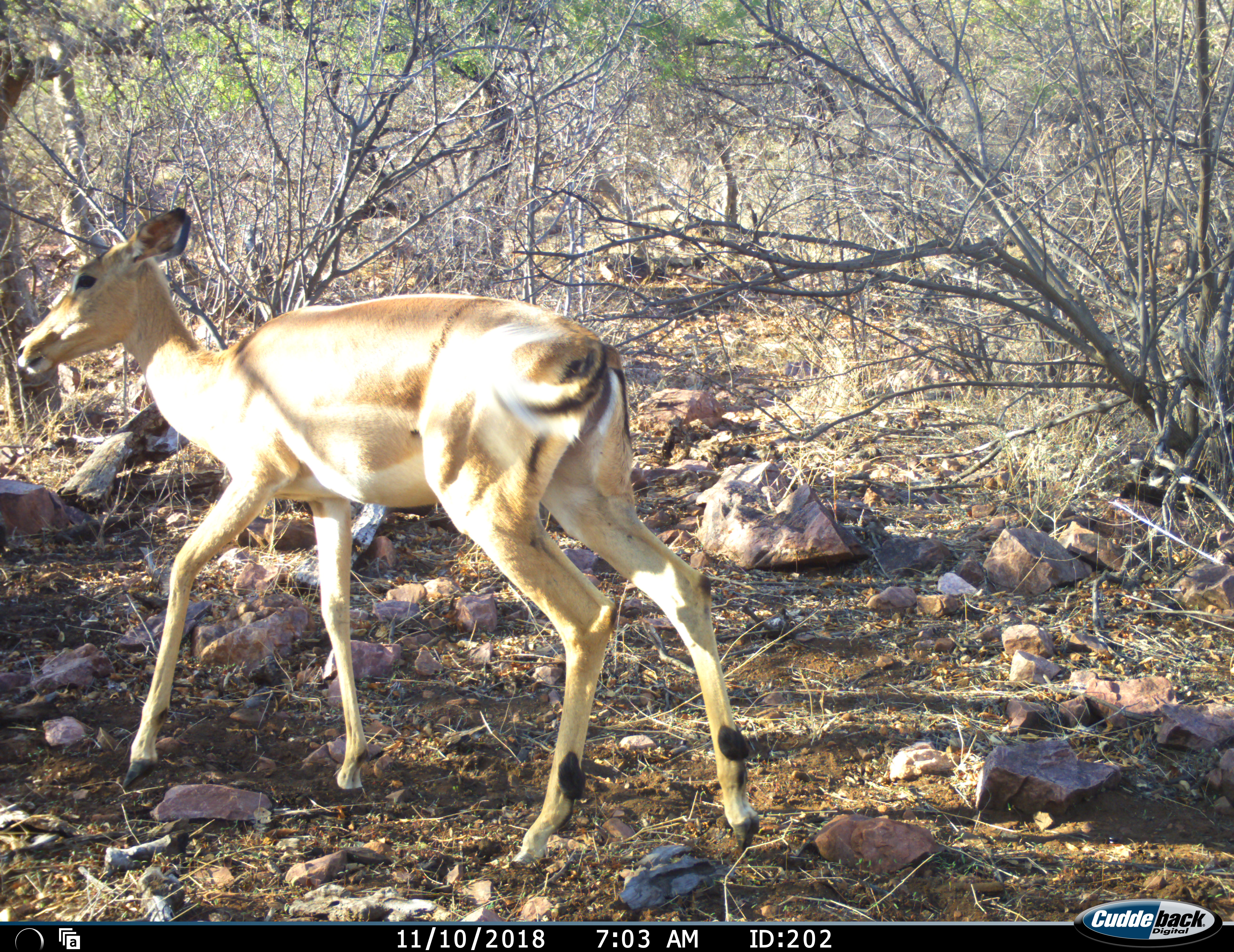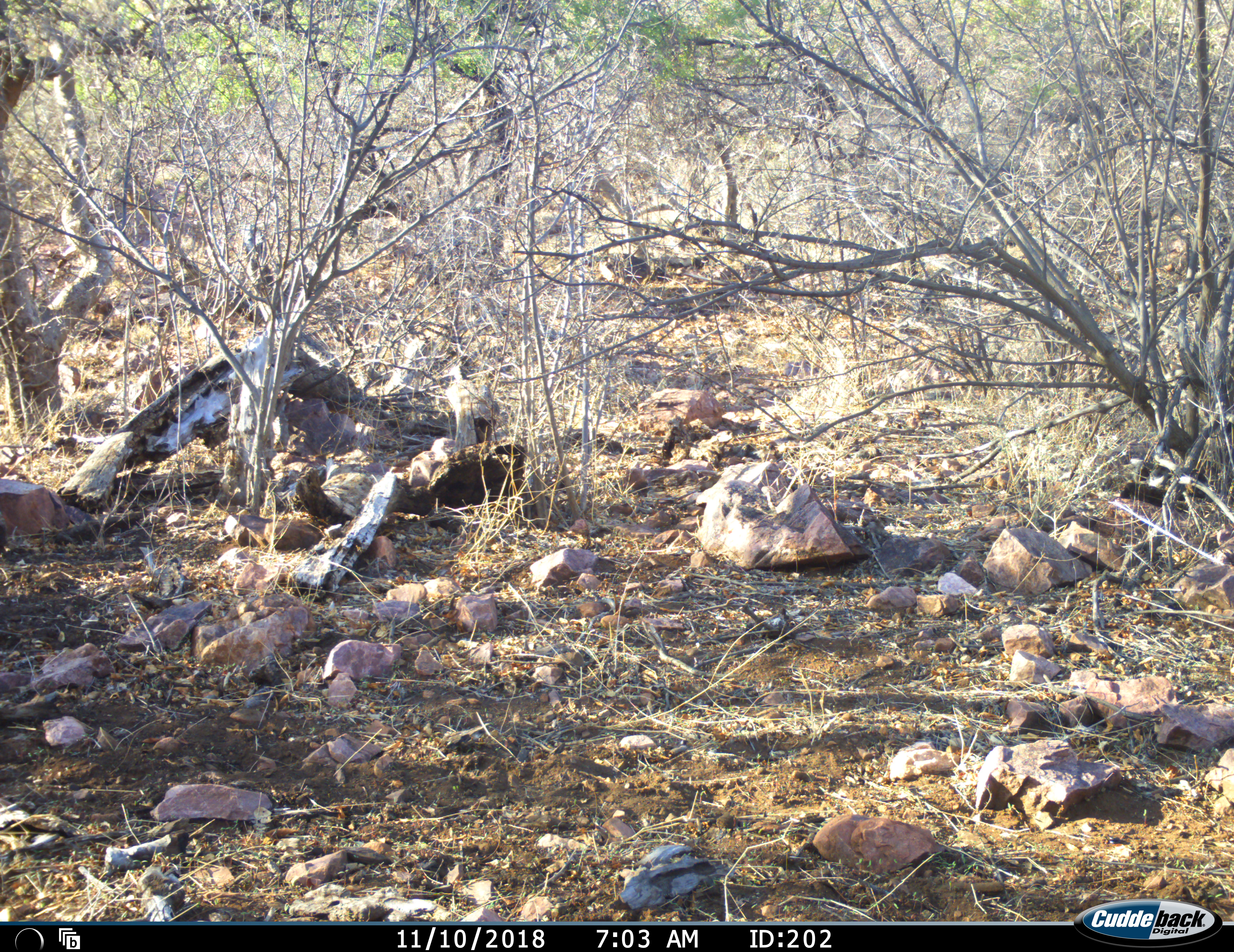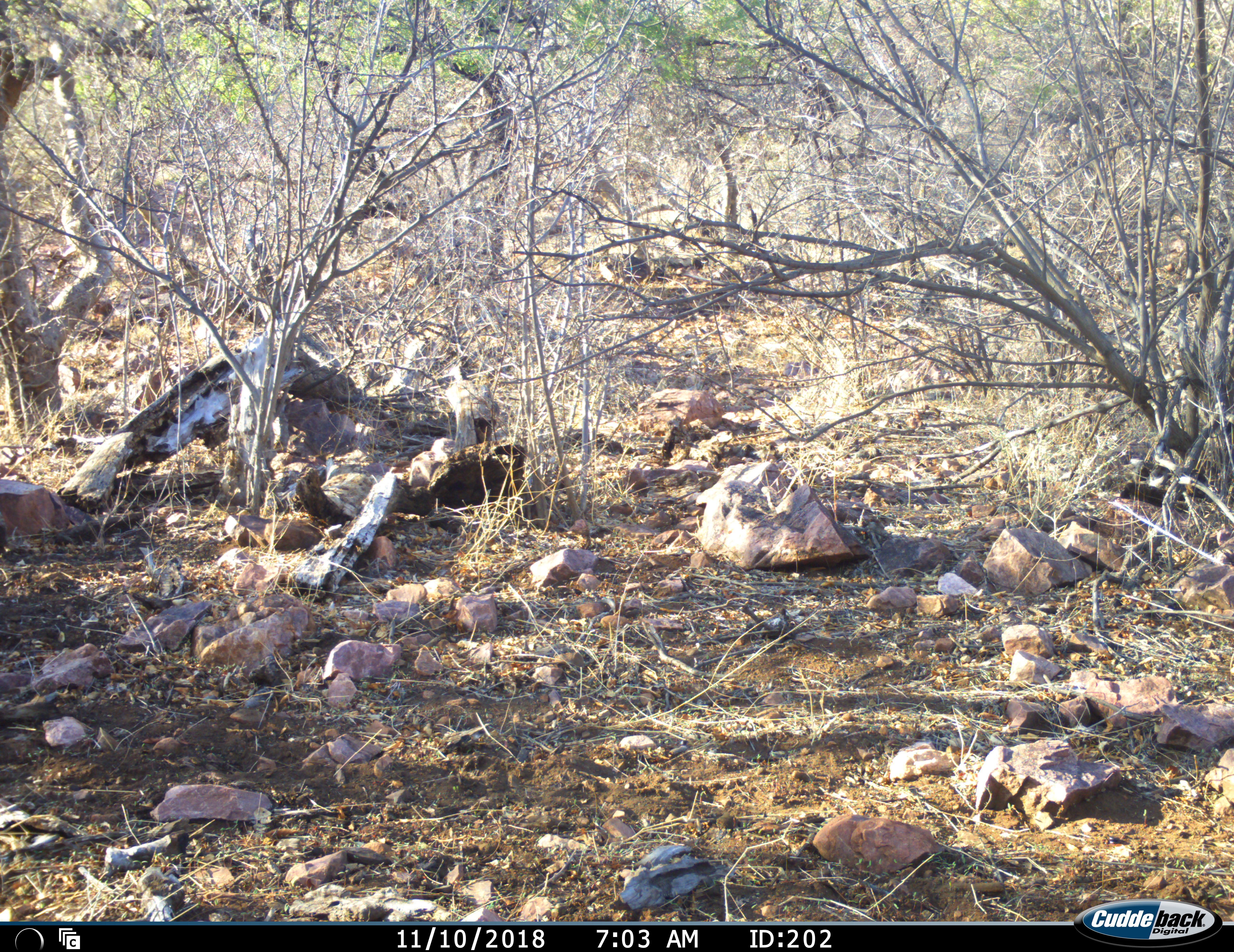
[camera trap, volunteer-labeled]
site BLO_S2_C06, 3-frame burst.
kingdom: Animalia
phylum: Chordata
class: Mammalia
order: Artiodactyla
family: Bovidae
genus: Aepyceros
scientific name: Aepyceros melampus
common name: impala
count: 1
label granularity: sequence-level